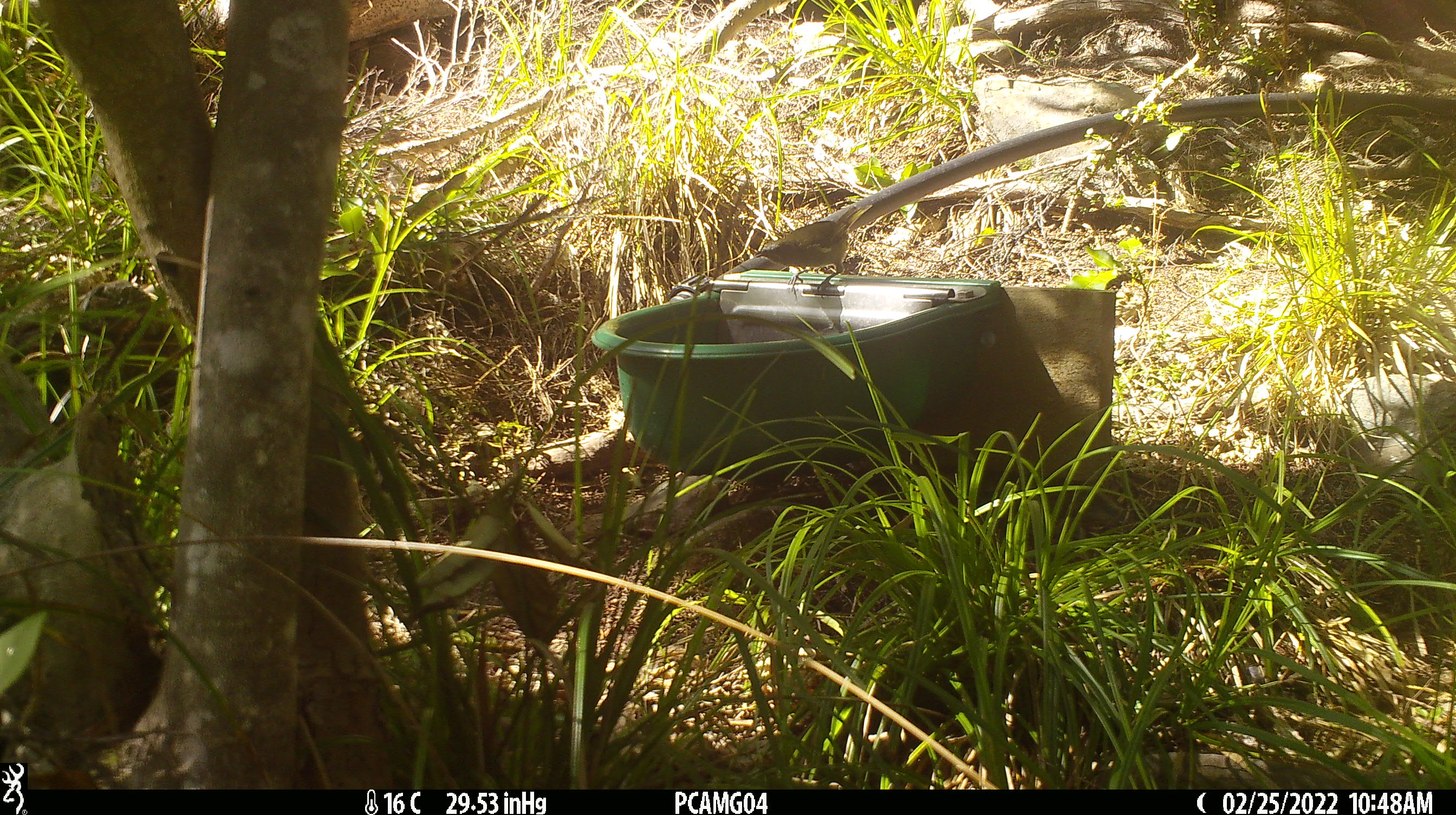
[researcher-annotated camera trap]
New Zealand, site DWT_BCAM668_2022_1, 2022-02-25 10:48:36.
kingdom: Animalia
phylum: Chordata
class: Aves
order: Passeriformes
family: Meliphagidae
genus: Anthornis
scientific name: Anthornis melanura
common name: new zealand bellbird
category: bellbird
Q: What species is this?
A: Bellbird (new zealand bellbird) (Anthornis melanura).